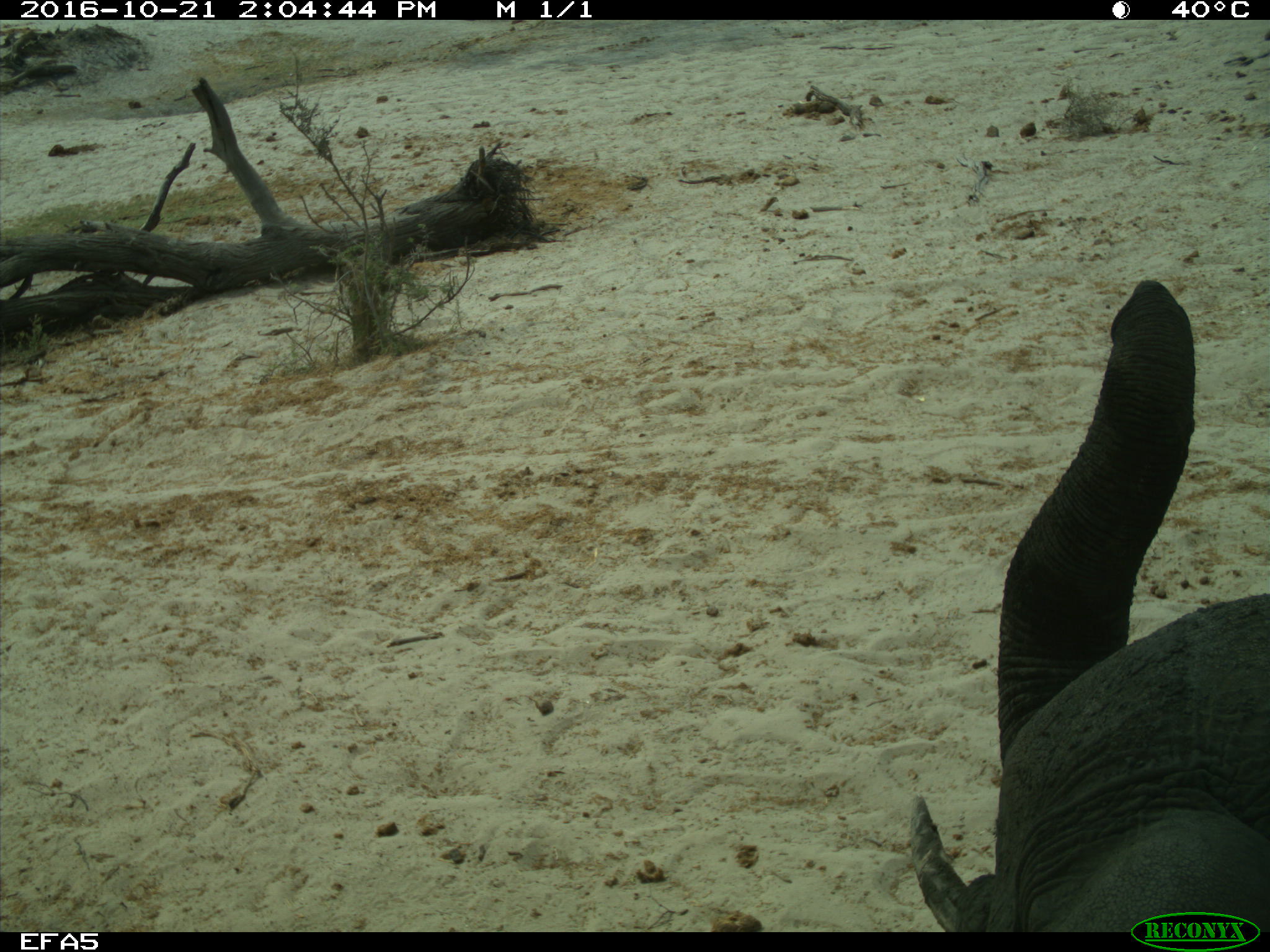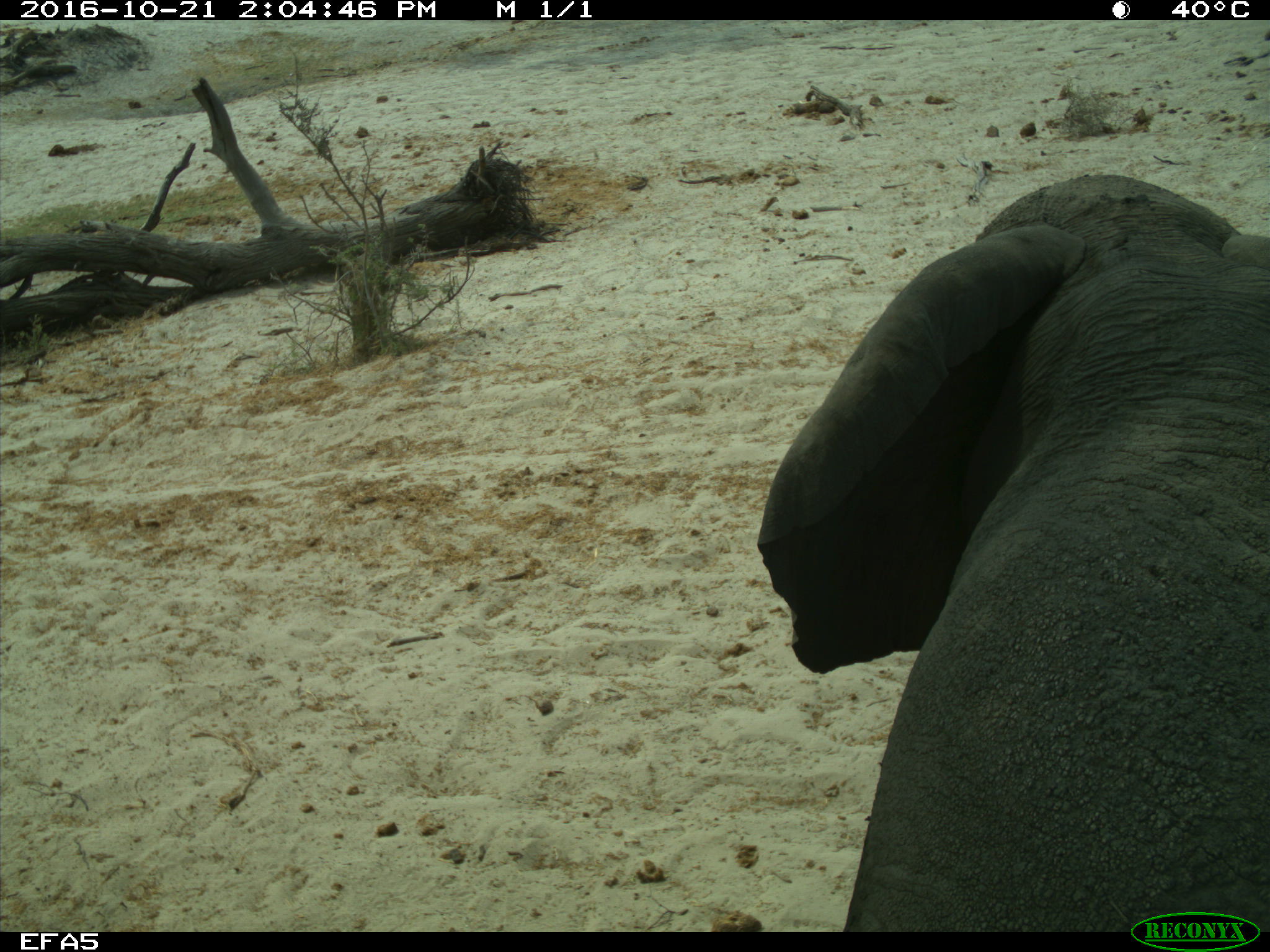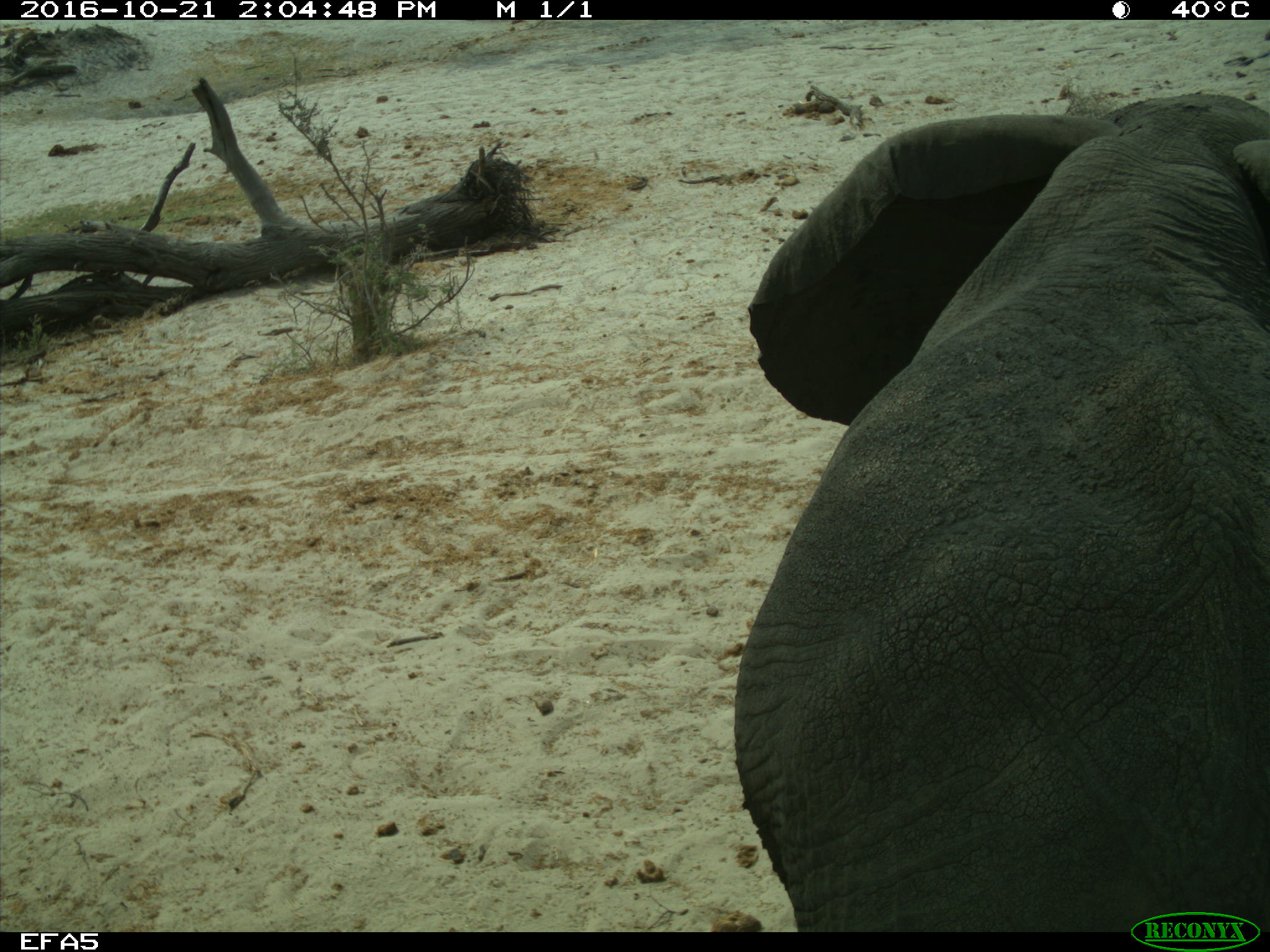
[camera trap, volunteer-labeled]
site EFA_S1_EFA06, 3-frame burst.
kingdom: Animalia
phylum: Chordata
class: Mammalia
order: Proboscidea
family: Elephantidae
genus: Loxodonta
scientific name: Loxodonta africana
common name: african bush elephant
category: elephant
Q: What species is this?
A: Elephant (african bush elephant) (Loxodonta africana).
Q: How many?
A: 1.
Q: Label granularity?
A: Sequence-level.